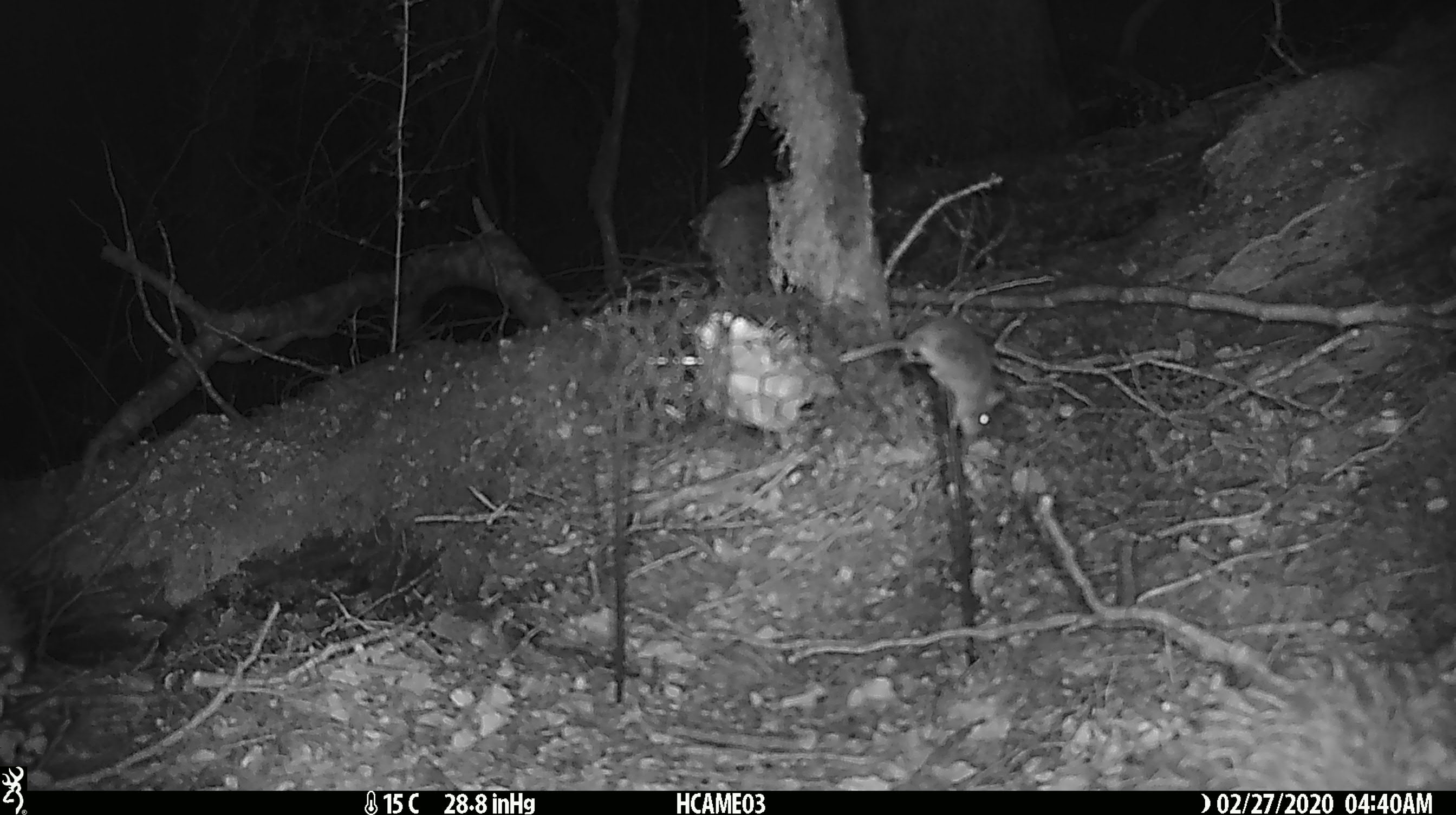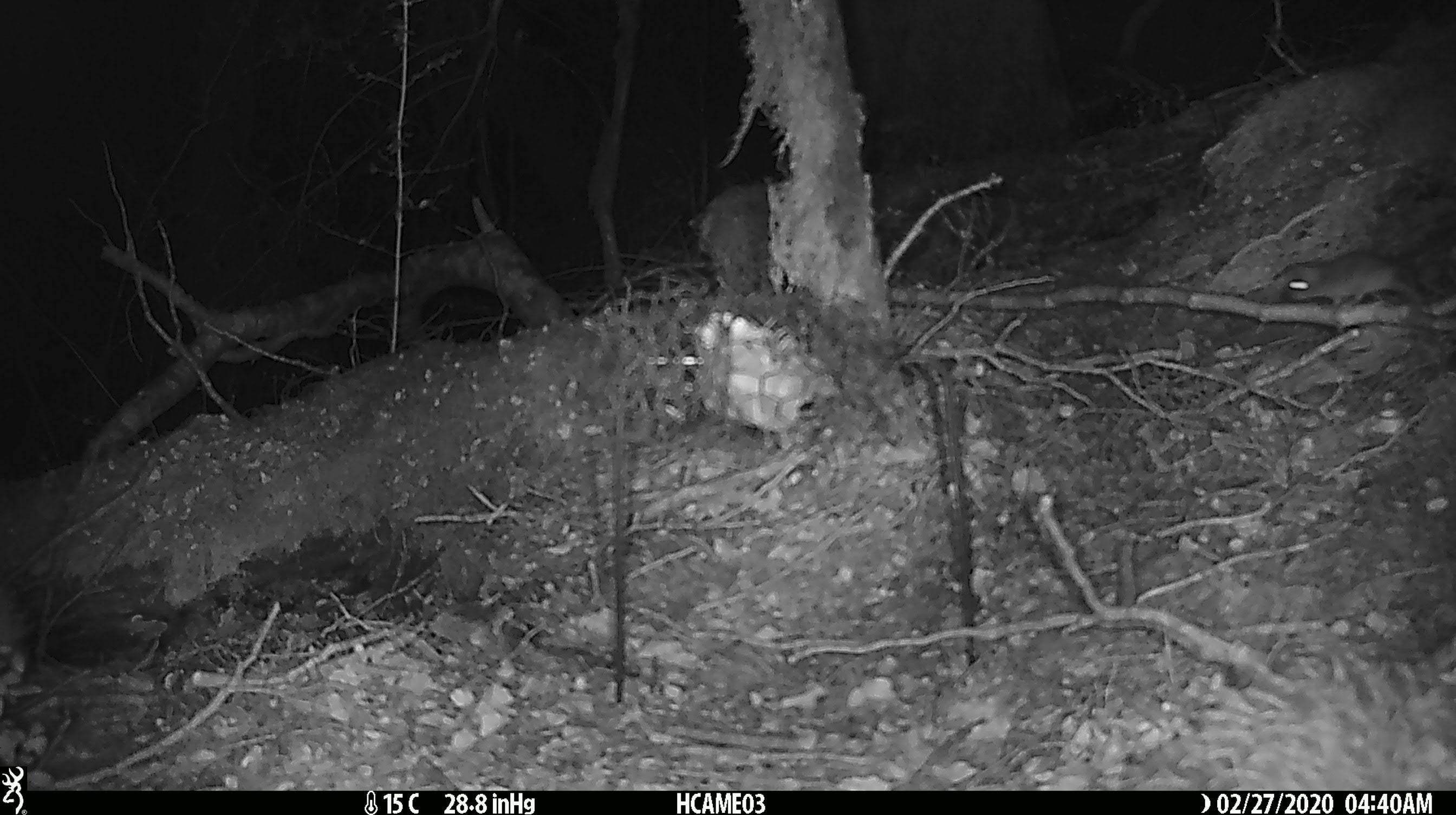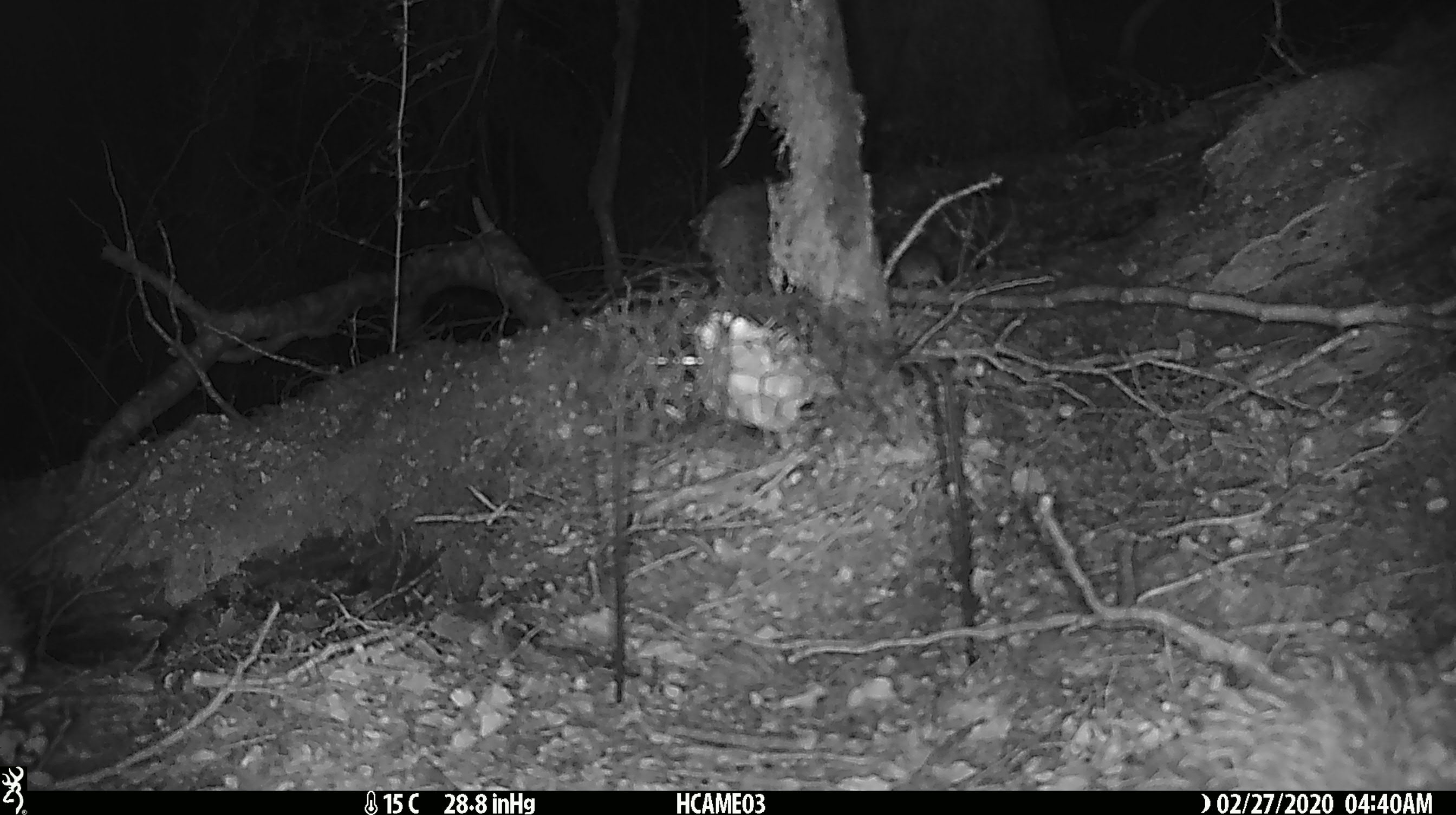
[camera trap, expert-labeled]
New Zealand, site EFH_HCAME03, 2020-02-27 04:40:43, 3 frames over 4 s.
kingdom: Animalia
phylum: Chordata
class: Mammalia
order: Rodentia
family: Muridae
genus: Mus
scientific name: Mus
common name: mouse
Mouse (Mus).